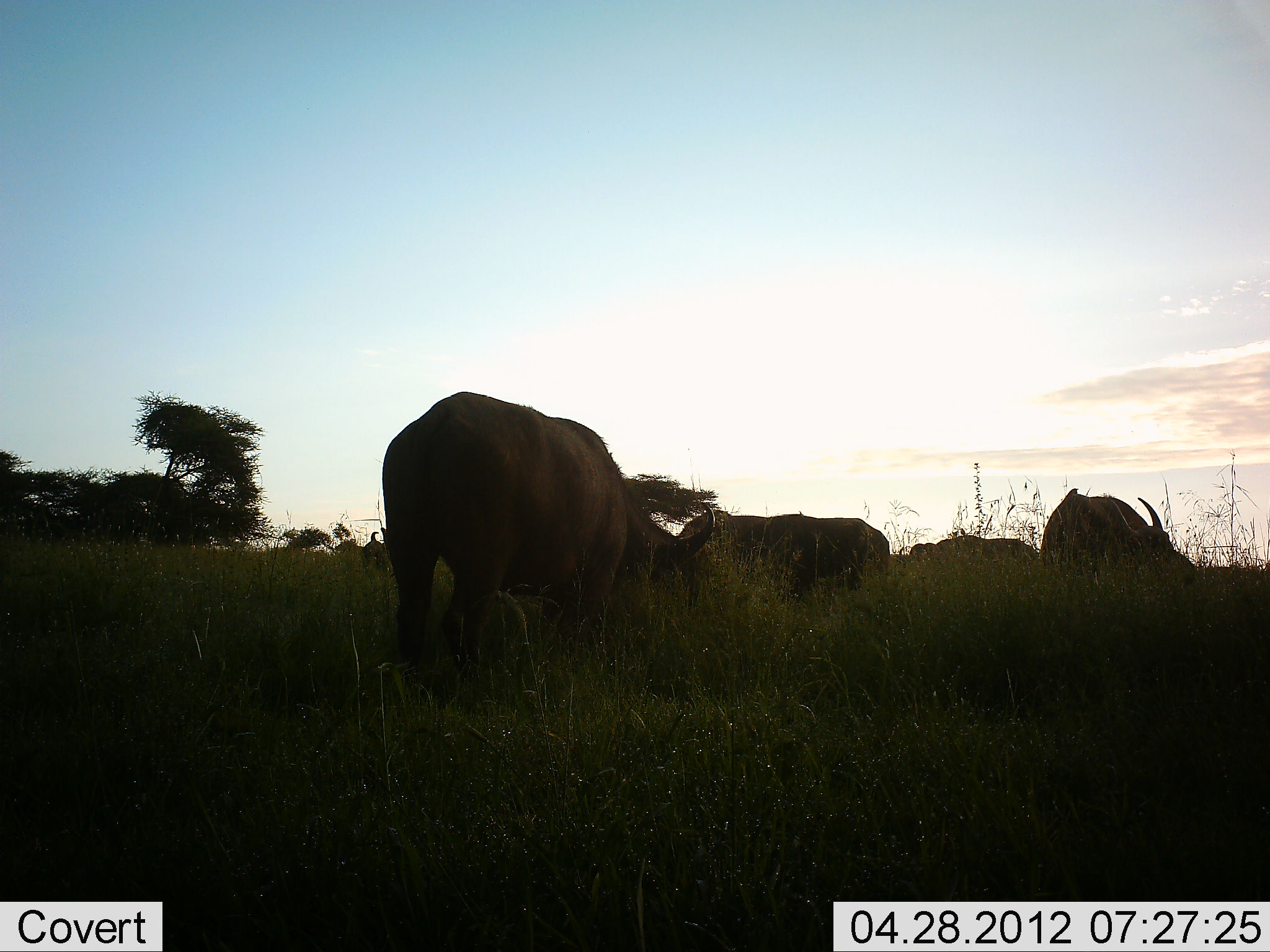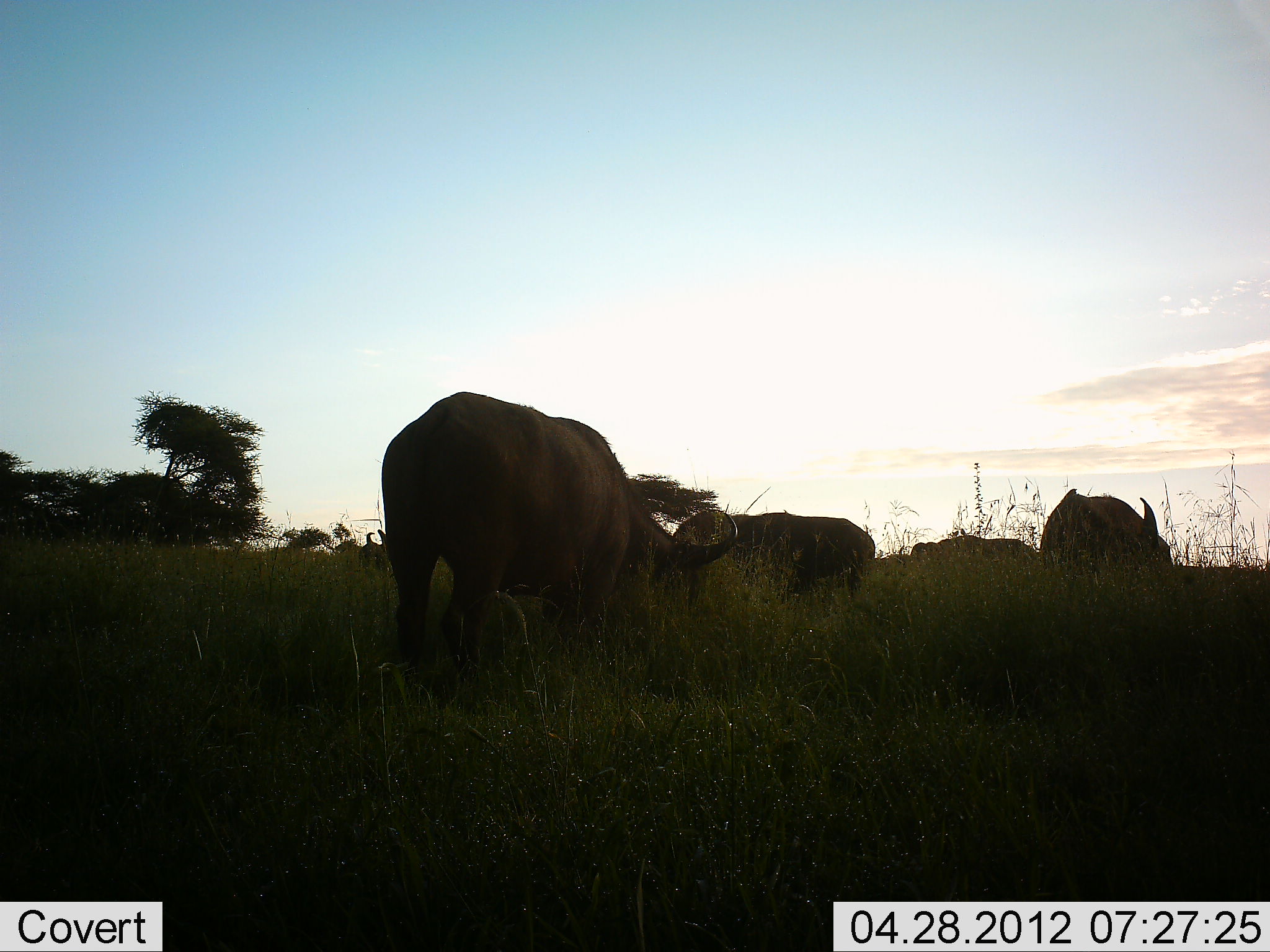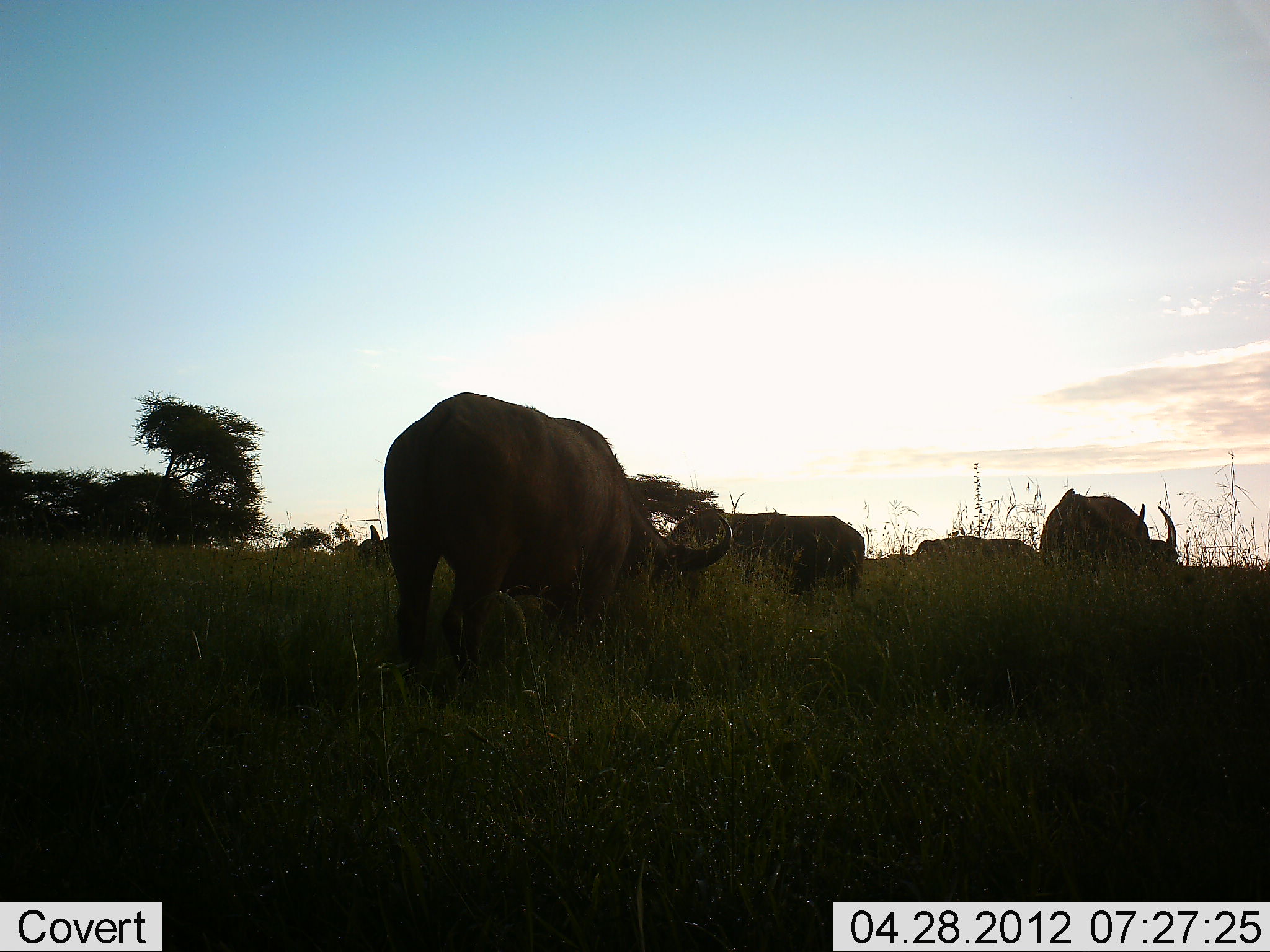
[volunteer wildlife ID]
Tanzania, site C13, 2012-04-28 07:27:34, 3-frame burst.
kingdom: Animalia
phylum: Chordata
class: Mammalia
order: Artiodactyla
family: Bovidae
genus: Syncerus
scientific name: Syncerus caffer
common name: cape buffalo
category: buffalo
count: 5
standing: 50%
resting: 0%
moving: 0%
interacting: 0%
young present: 0%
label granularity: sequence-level